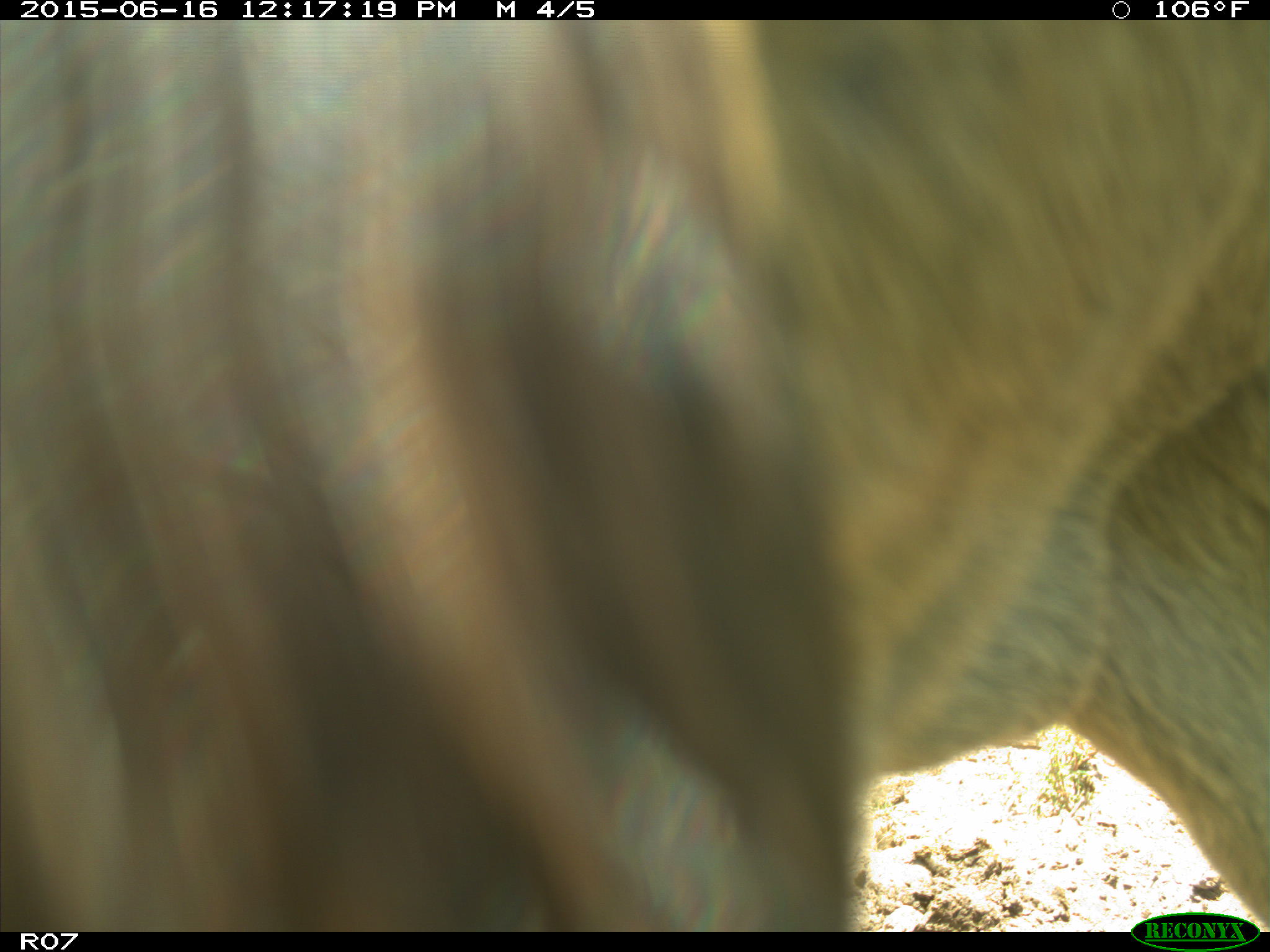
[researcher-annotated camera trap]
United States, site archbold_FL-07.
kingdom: Animalia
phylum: Chordata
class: Mammalia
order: Artiodactyla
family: Bovidae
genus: Bos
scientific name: Bos taurus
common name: domestic cow